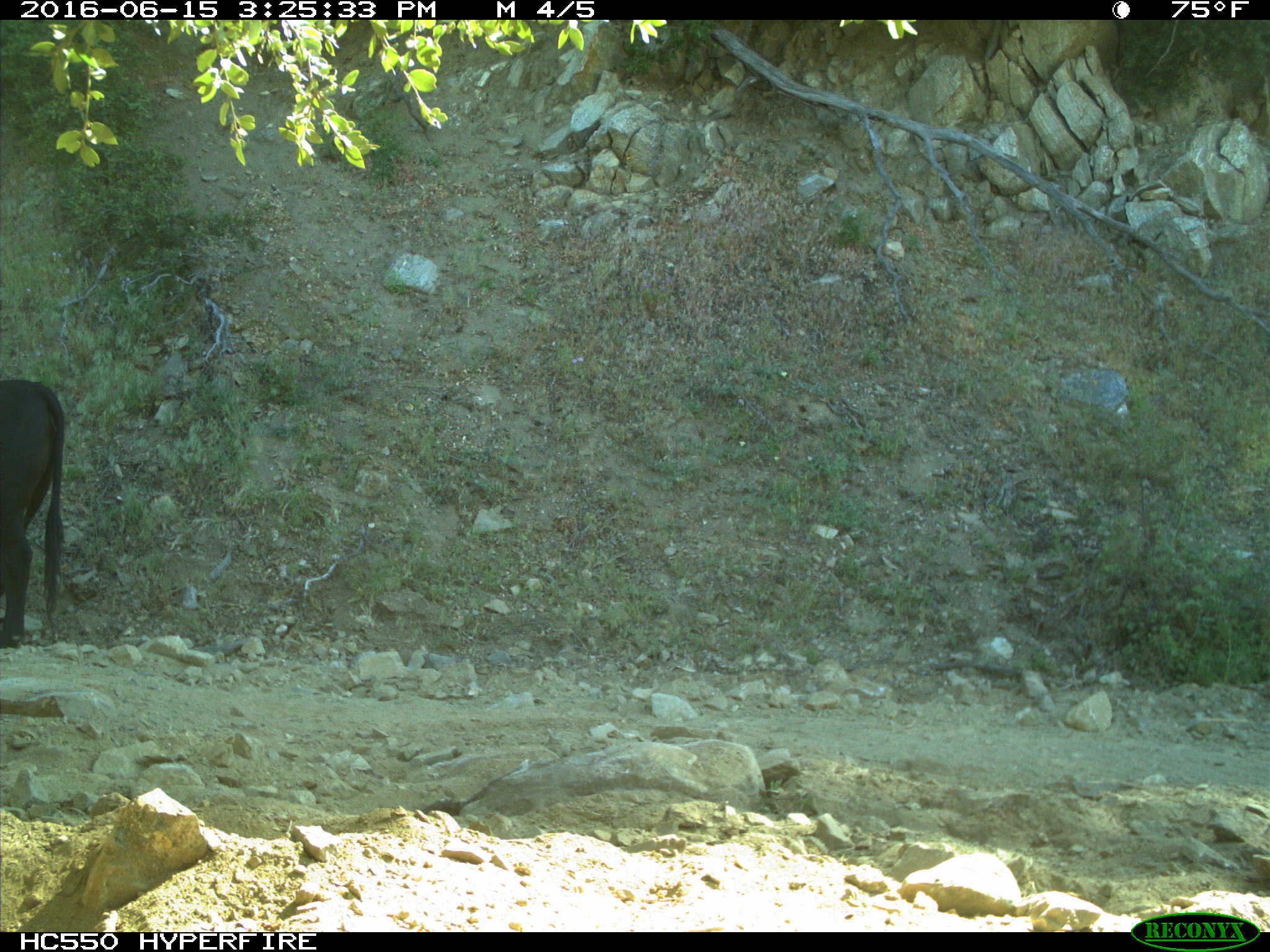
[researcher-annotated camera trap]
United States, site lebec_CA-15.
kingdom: Animalia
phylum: Chordata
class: Mammalia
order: Artiodactyla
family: Bovidae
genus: Bos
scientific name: Bos taurus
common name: domestic cow